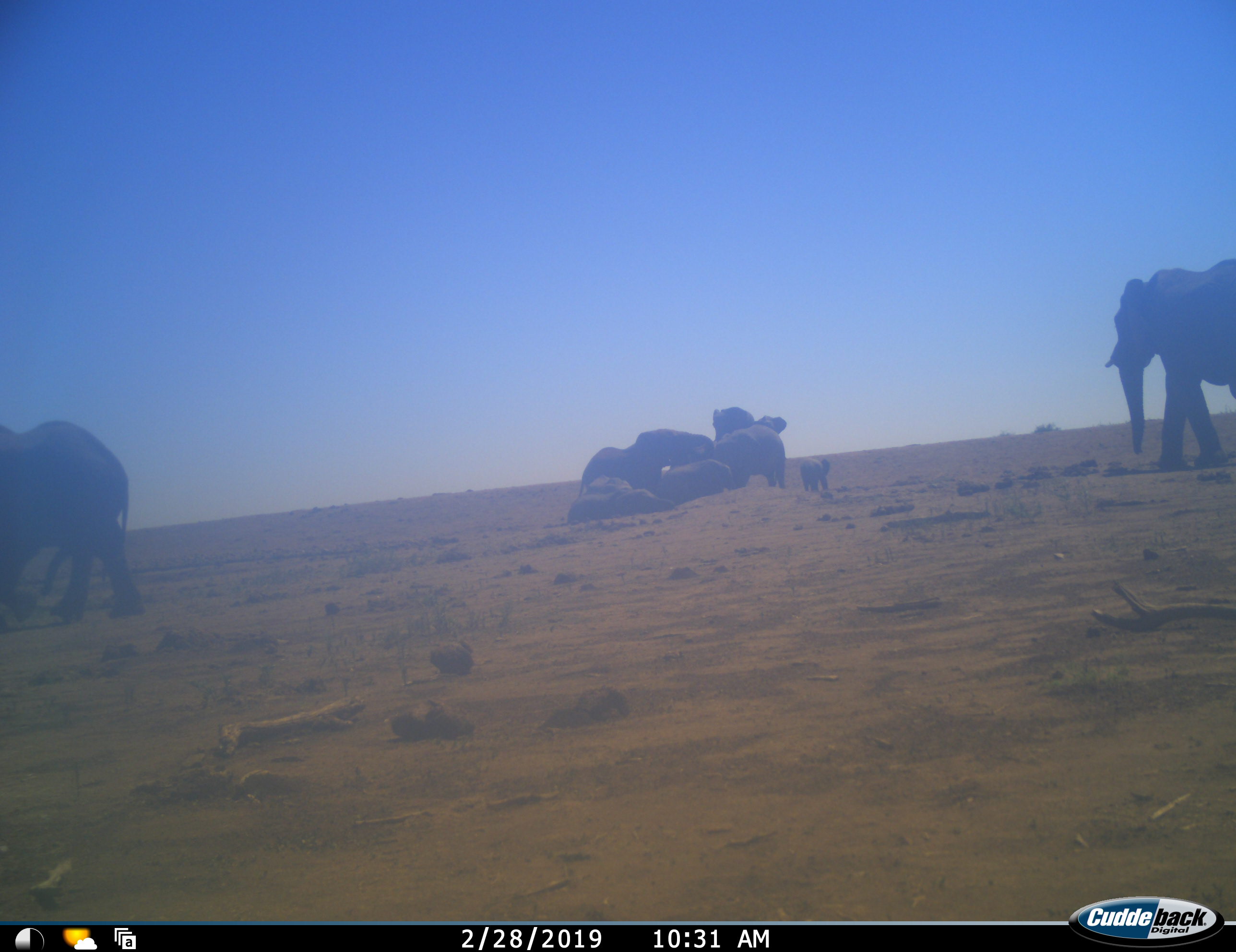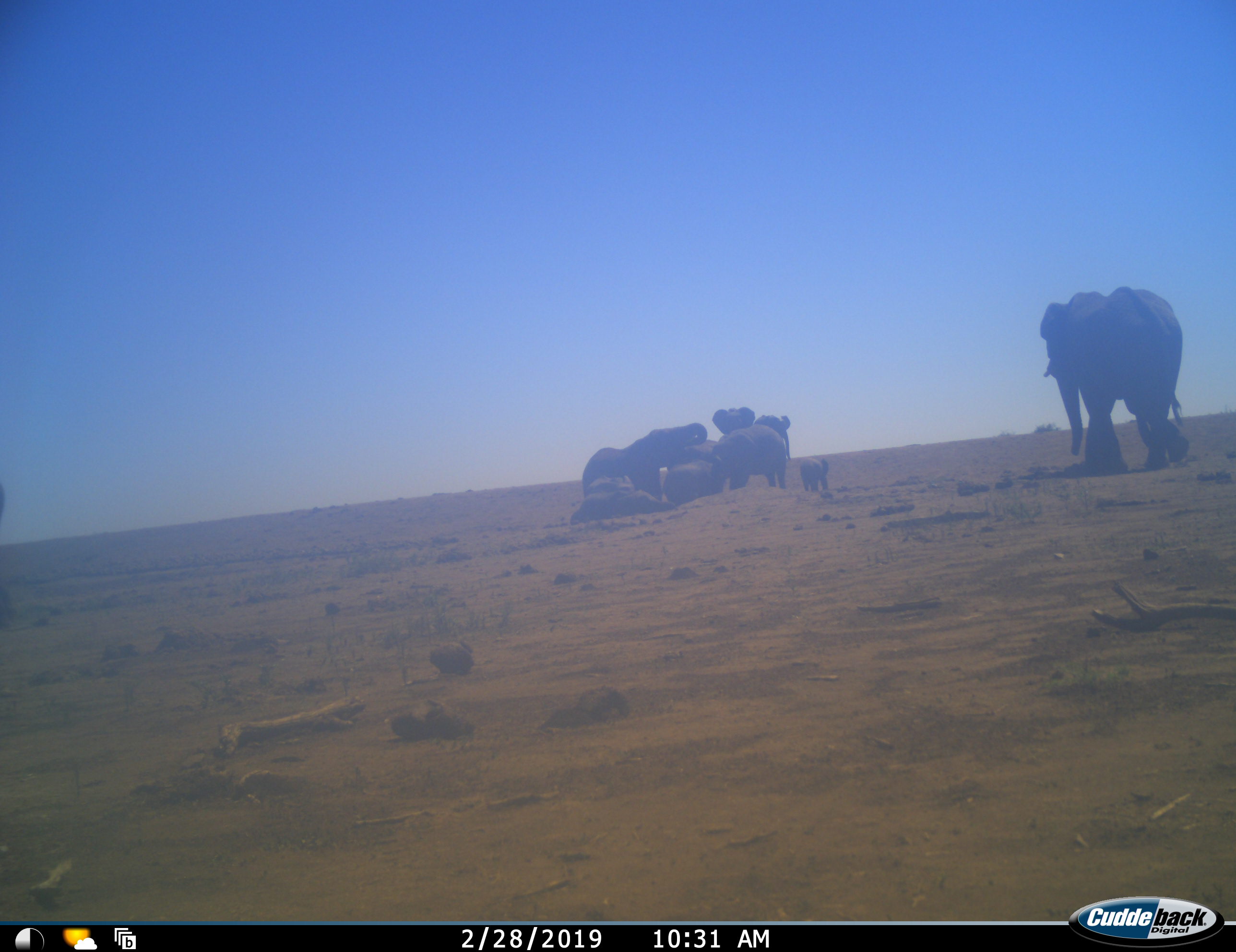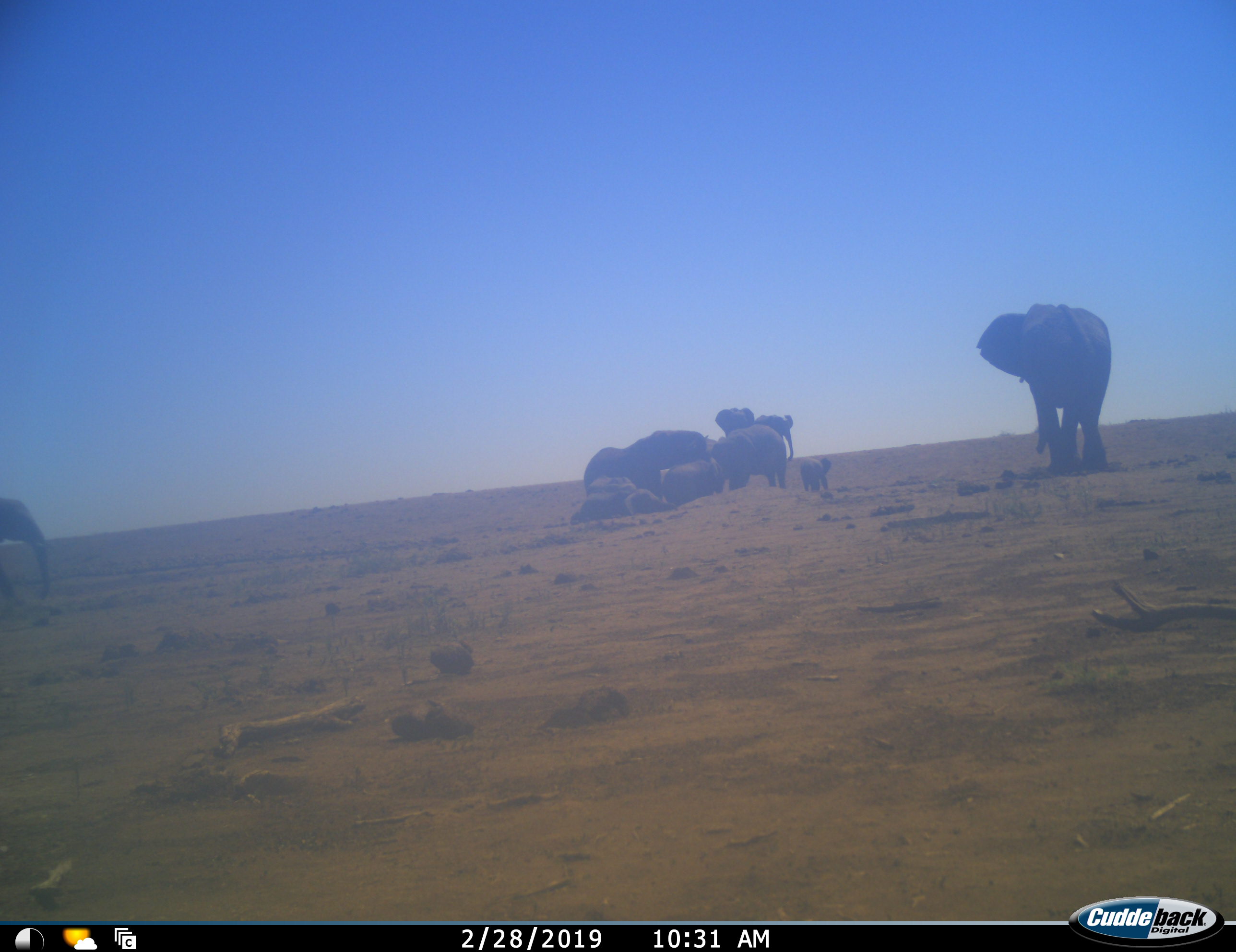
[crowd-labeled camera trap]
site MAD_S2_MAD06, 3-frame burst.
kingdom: Animalia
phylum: Chordata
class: Mammalia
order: Proboscidea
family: Elephantidae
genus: Loxodonta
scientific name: Loxodonta africana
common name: african bush elephant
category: elephant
Elephant (african bush elephant) (Loxodonta africana), count 10. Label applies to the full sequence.